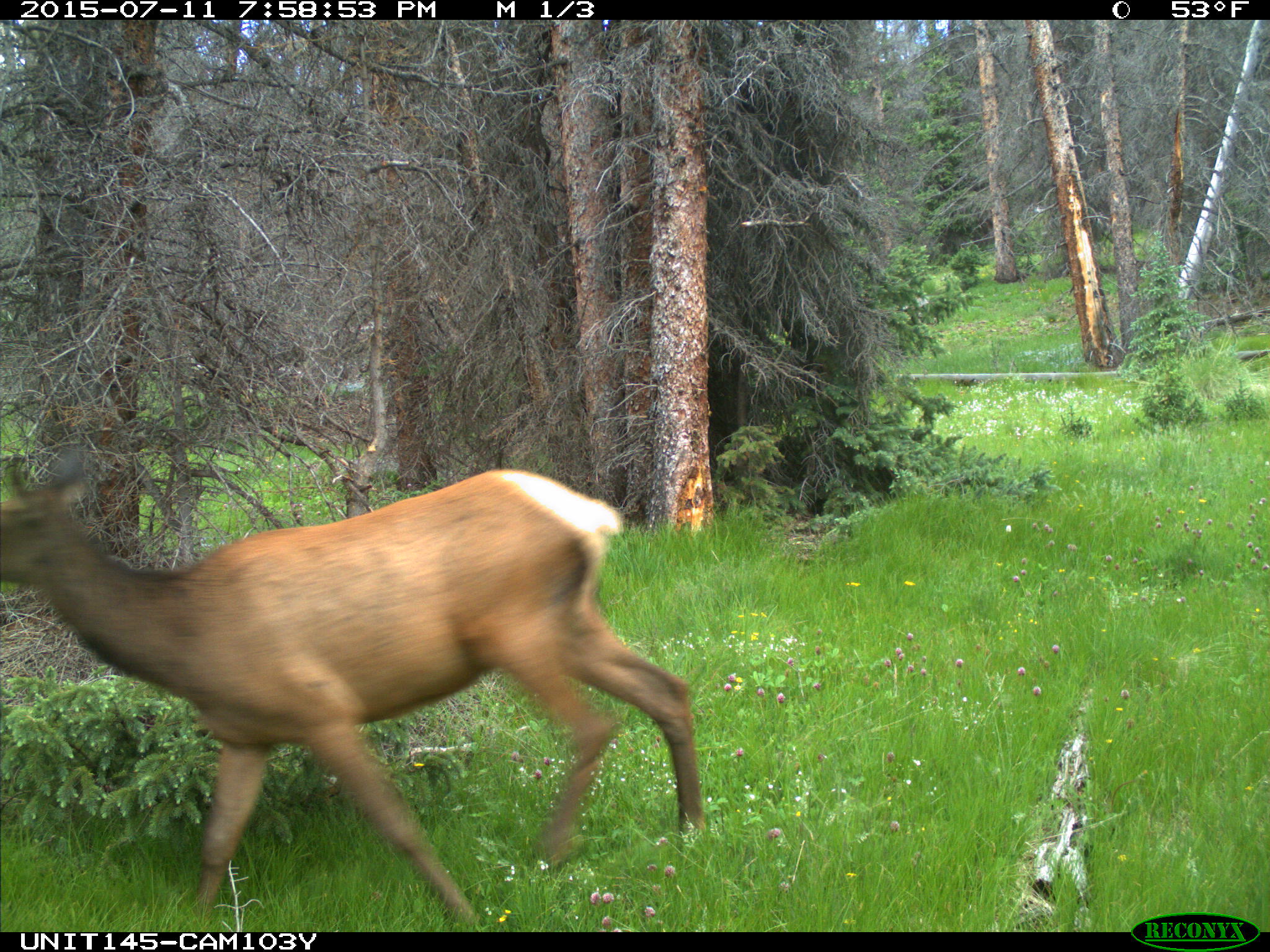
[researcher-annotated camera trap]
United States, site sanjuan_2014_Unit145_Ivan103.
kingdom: Animalia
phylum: Chordata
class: Mammalia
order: Artiodactyla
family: Cervidae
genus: Cervus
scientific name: Cervus elaphus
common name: red deer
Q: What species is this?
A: Cervus elaphus (red deer).